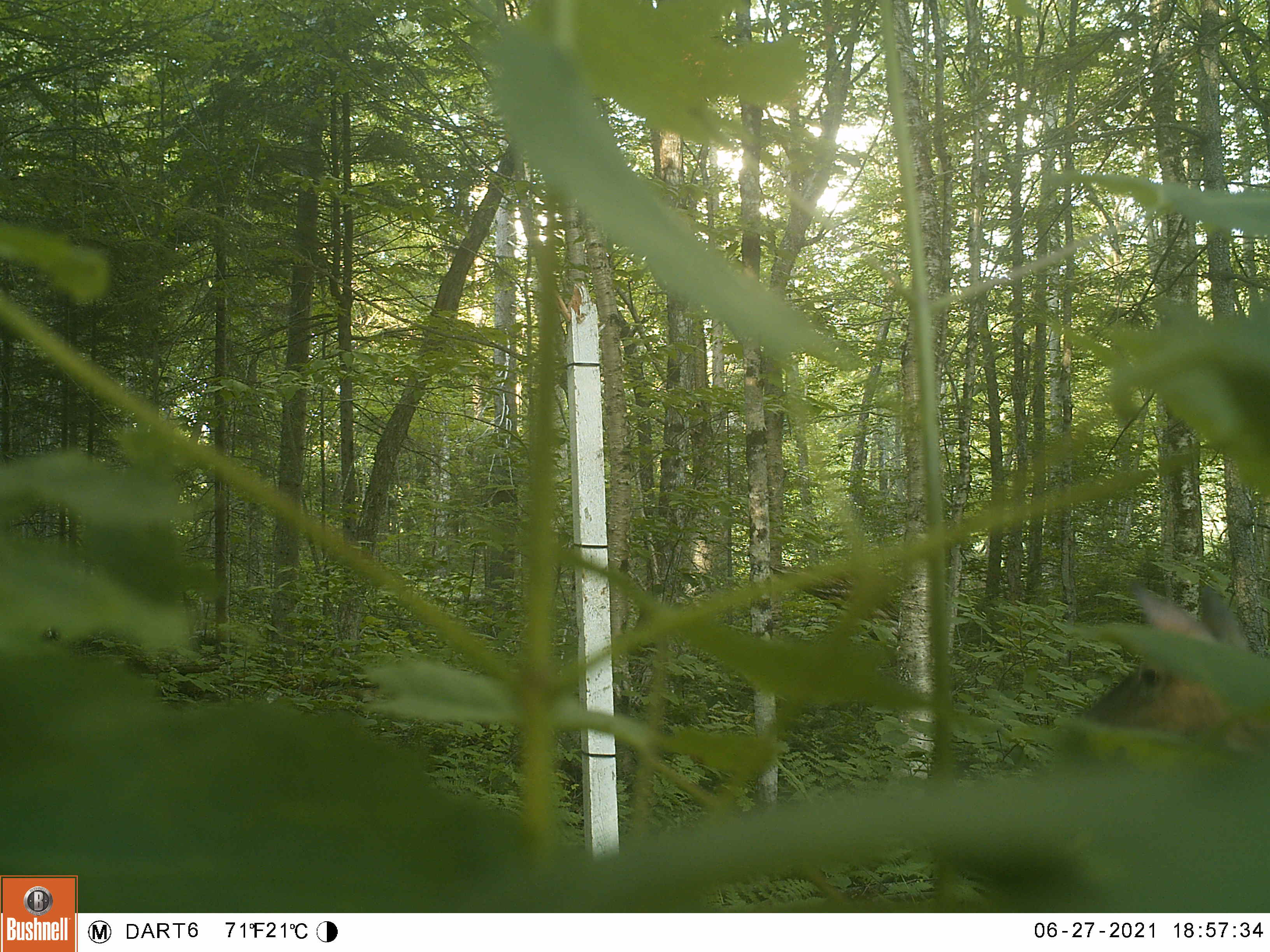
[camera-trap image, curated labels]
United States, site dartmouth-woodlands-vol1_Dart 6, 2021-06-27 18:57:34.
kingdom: Animalia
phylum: Chordata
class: Mammalia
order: Artiodactyla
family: Cervidae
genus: Odocoileus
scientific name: Odocoileus virginianus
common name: white-tailed deer